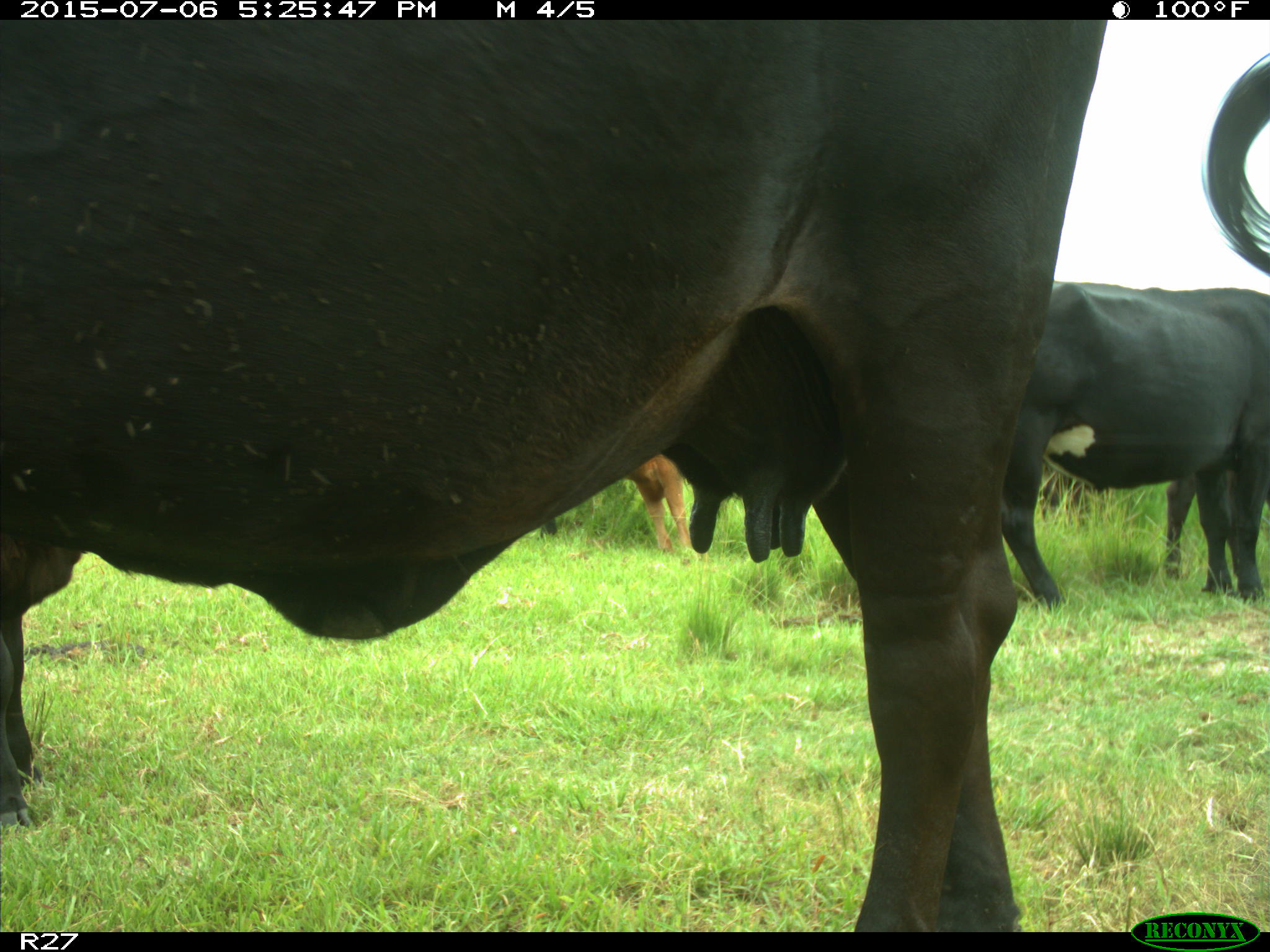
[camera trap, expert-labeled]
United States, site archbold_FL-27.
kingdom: Animalia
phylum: Chordata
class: Mammalia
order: Artiodactyla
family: Bovidae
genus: Bos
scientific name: Bos taurus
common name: domestic cow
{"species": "Bos taurus (domestic cow)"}